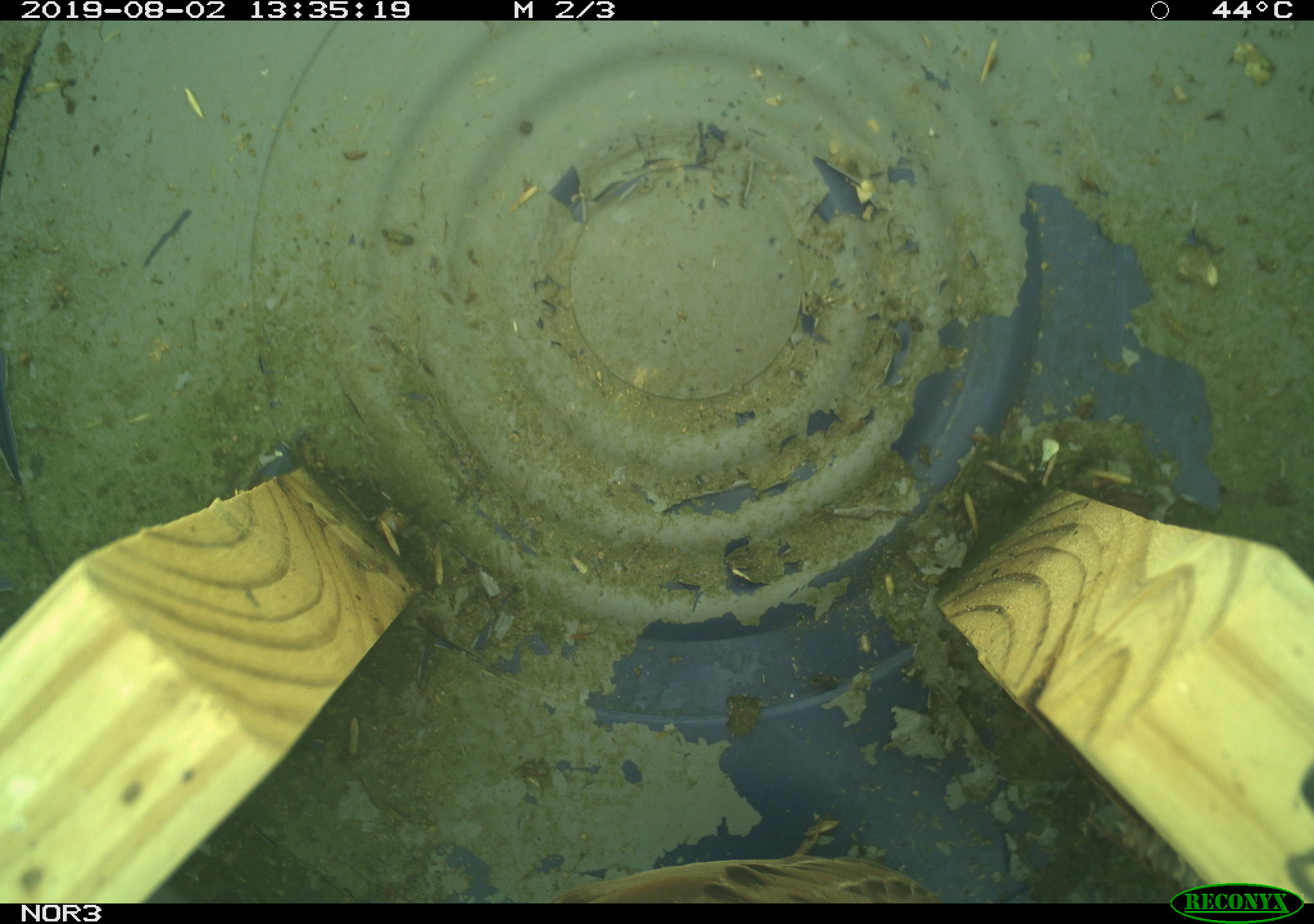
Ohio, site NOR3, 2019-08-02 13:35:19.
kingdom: Animalia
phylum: Chordata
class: Aves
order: Passeriformes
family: Passerellidae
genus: Melospiza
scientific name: Melospiza melodia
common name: song sparrow